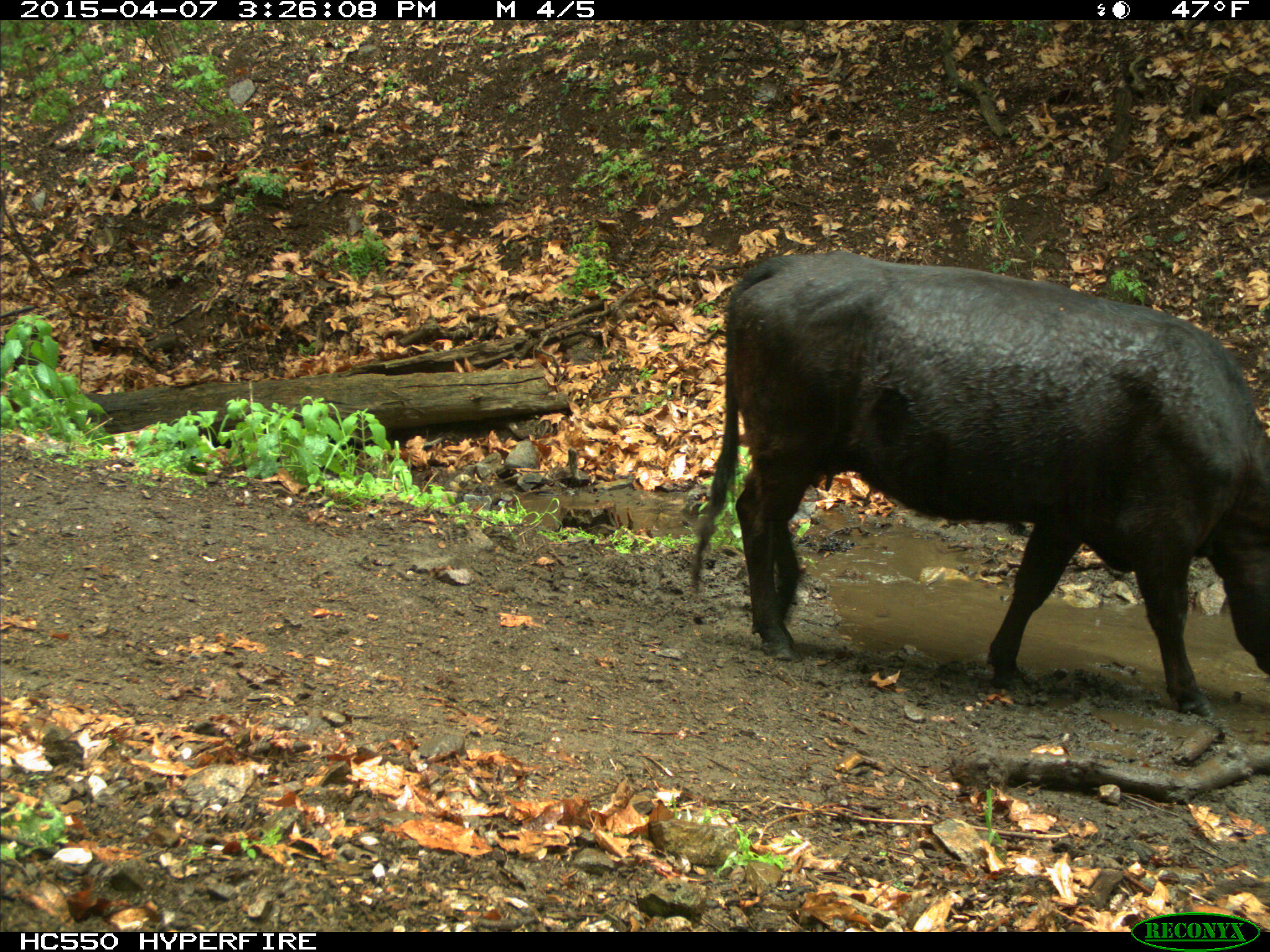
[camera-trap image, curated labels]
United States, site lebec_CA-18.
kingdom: Animalia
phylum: Chordata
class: Mammalia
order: Artiodactyla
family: Bovidae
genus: Bos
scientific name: Bos taurus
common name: domestic cow